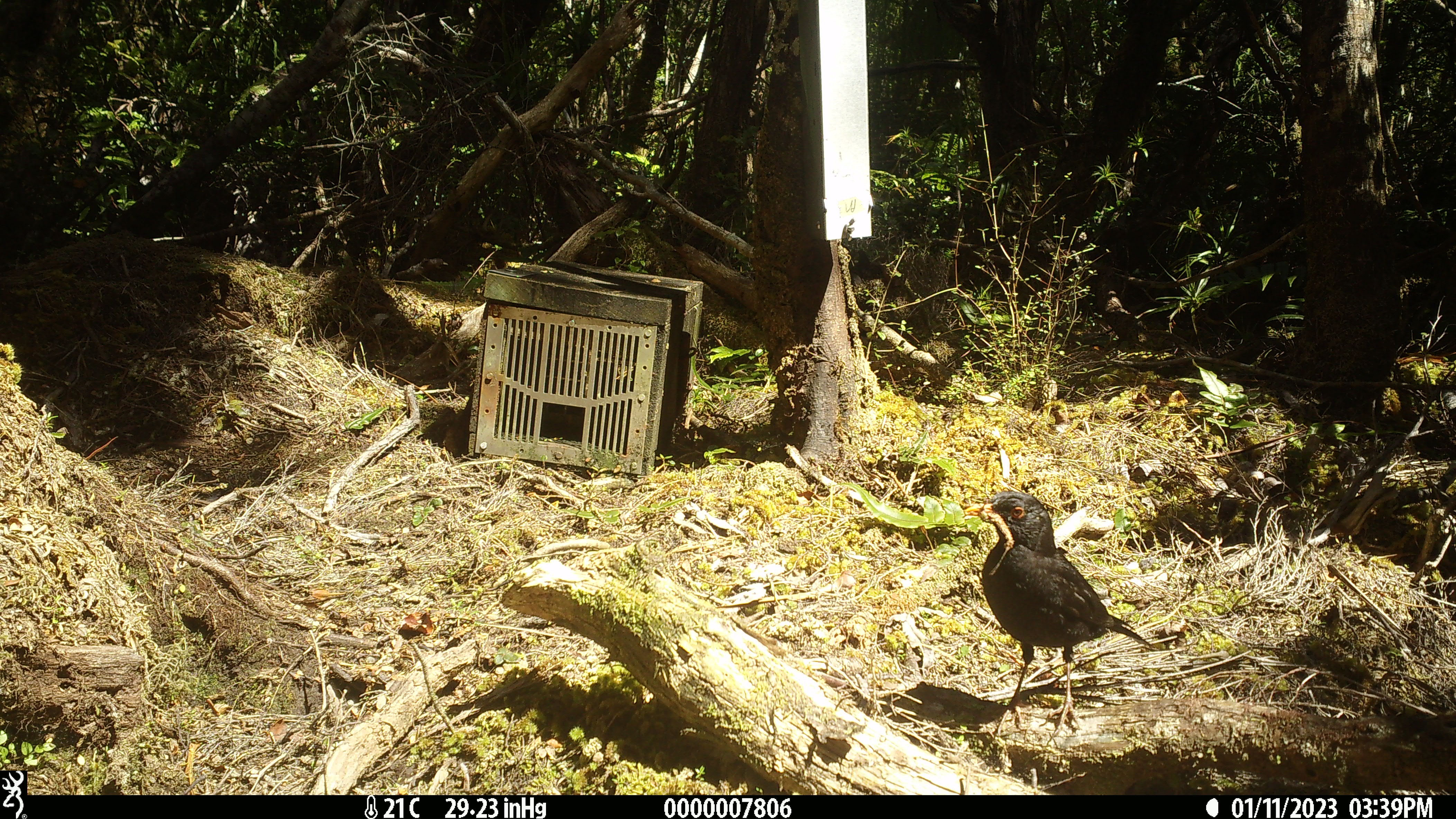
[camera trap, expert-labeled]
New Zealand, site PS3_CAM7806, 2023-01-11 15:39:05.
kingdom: Animalia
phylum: Chordata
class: Aves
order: Passeriformes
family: Turdidae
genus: Turdus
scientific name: Turdus merula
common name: eurasian blackbird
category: blackbird